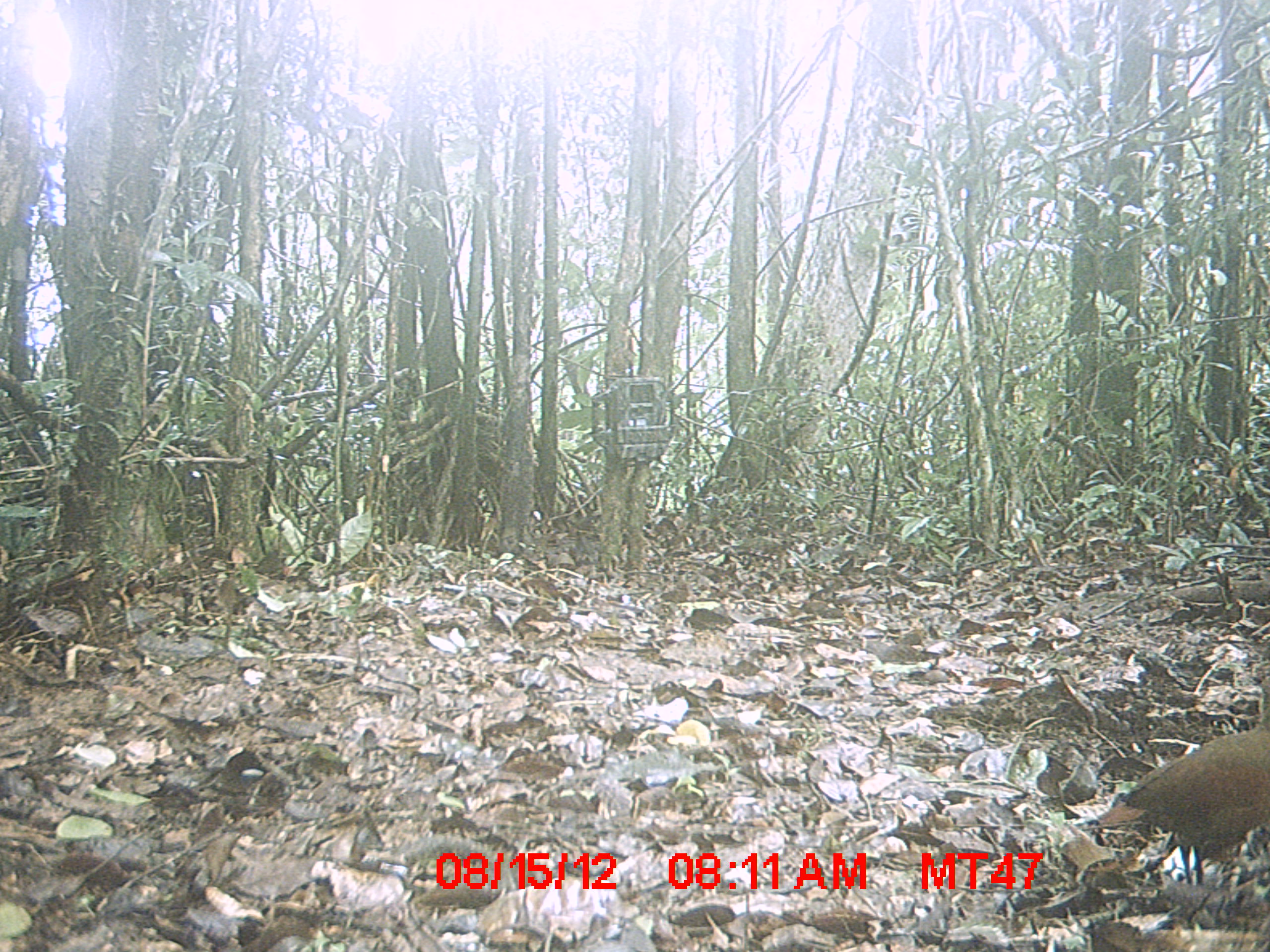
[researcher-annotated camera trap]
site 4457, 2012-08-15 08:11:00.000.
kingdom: Animalia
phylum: Chordata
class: Aves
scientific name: Aves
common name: bird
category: unknown bird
Unknown bird (bird) (Aves), count 2.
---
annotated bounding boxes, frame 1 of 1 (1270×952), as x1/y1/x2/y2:
unknown bird: 1081/725/1270/890